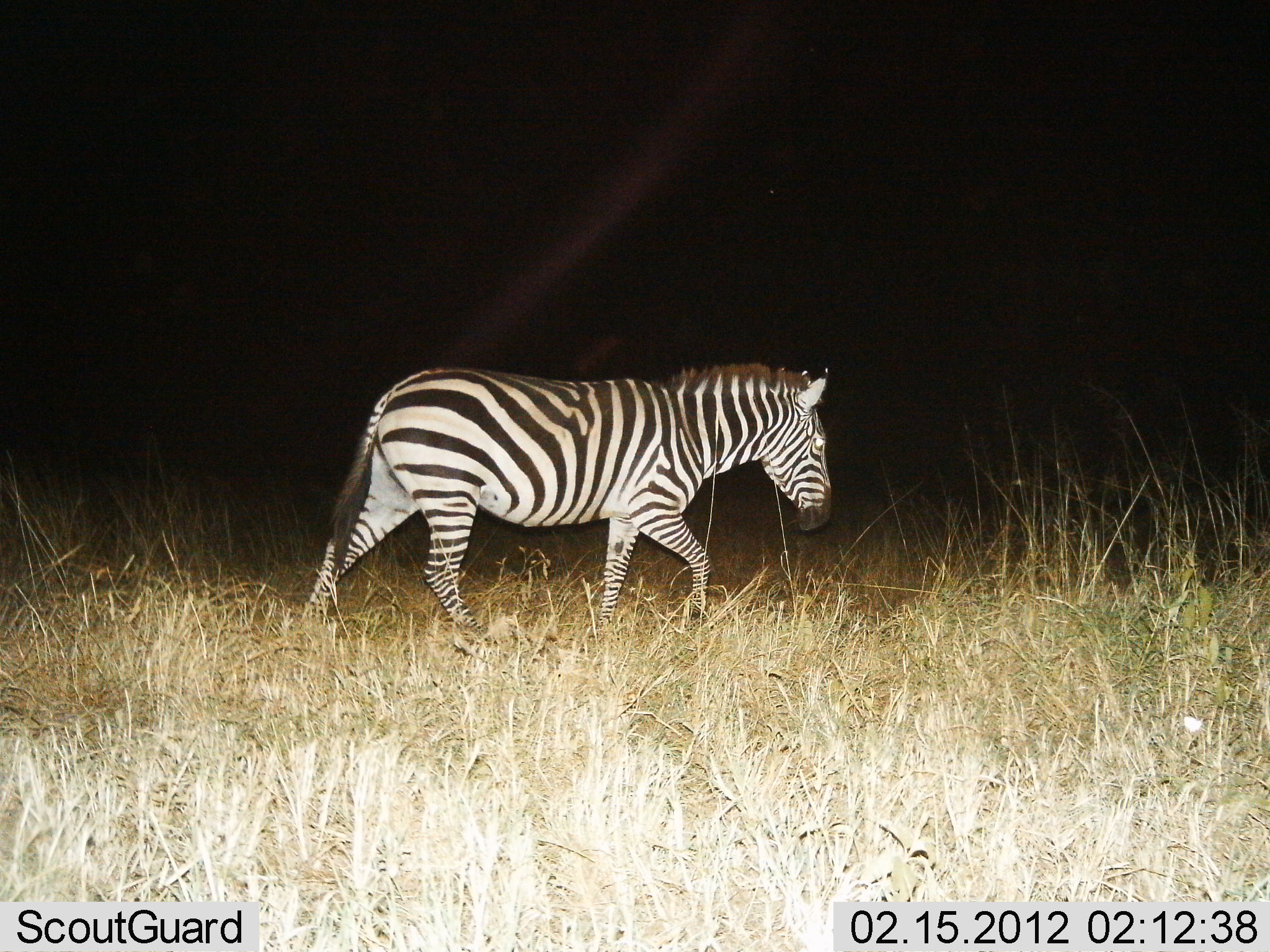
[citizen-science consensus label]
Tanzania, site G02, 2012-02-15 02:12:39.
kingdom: Animalia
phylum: Chordata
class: Mammalia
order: Perissodactyla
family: Equidae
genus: Equus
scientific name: Equus quagga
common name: plains zebra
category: zebra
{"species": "zebra (plains zebra) (Equus quagga)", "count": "1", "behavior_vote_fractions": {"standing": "12%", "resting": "0%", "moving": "94%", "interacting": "0%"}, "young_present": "0%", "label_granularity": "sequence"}